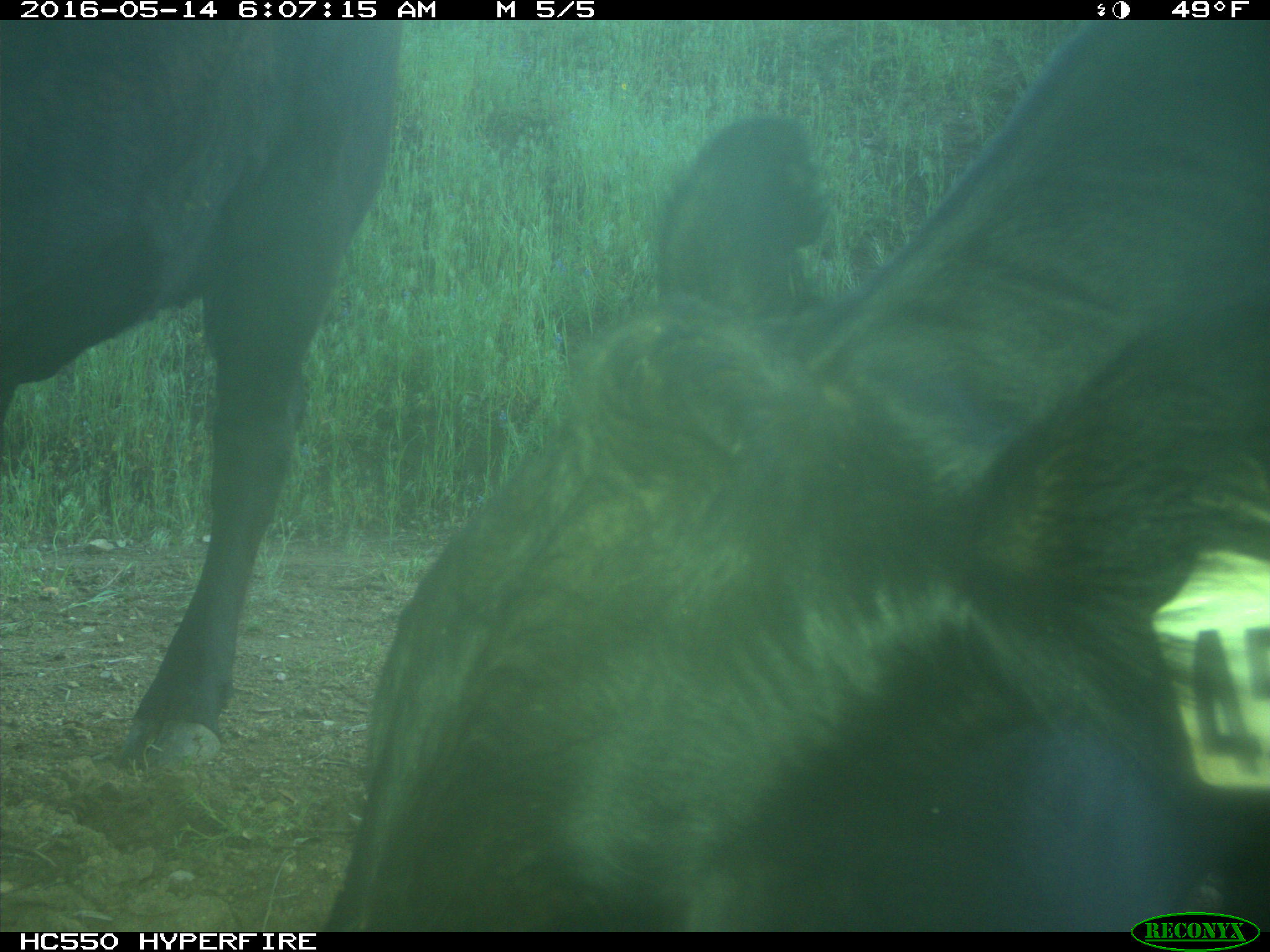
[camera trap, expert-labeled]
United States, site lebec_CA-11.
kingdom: Animalia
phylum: Chordata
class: Mammalia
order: Artiodactyla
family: Bovidae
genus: Bos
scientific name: Bos taurus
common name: domestic cow